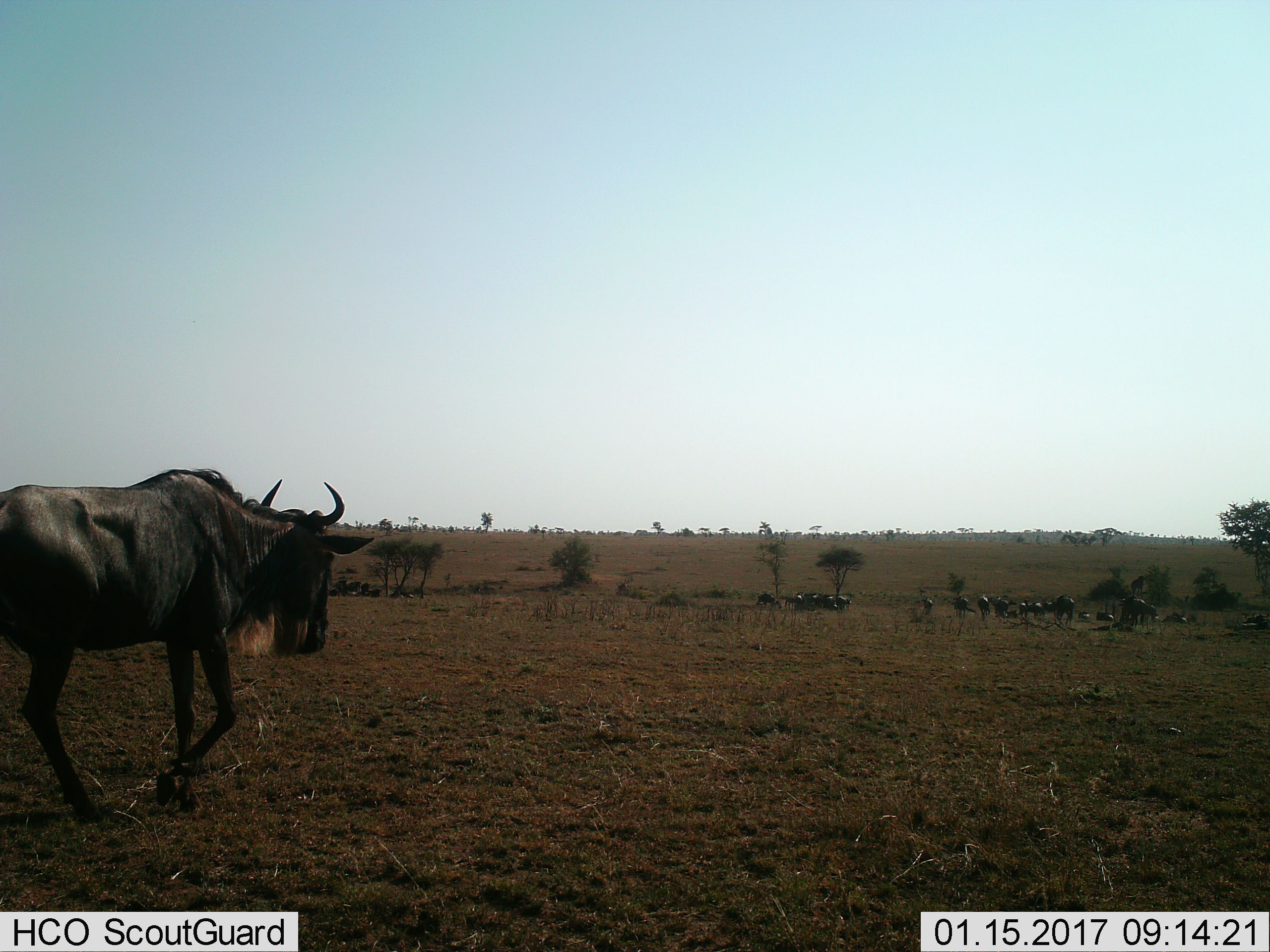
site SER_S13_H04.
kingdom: Animalia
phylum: Chordata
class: Mammalia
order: Artiodactyla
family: Bovidae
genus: Connochaetes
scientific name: Connochaetes taurinus taurinus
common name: blue wildebeest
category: wildebeestblue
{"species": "wildebeestblue (blue wildebeest) (Connochaetes taurinus taurinus)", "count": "11-50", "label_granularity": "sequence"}